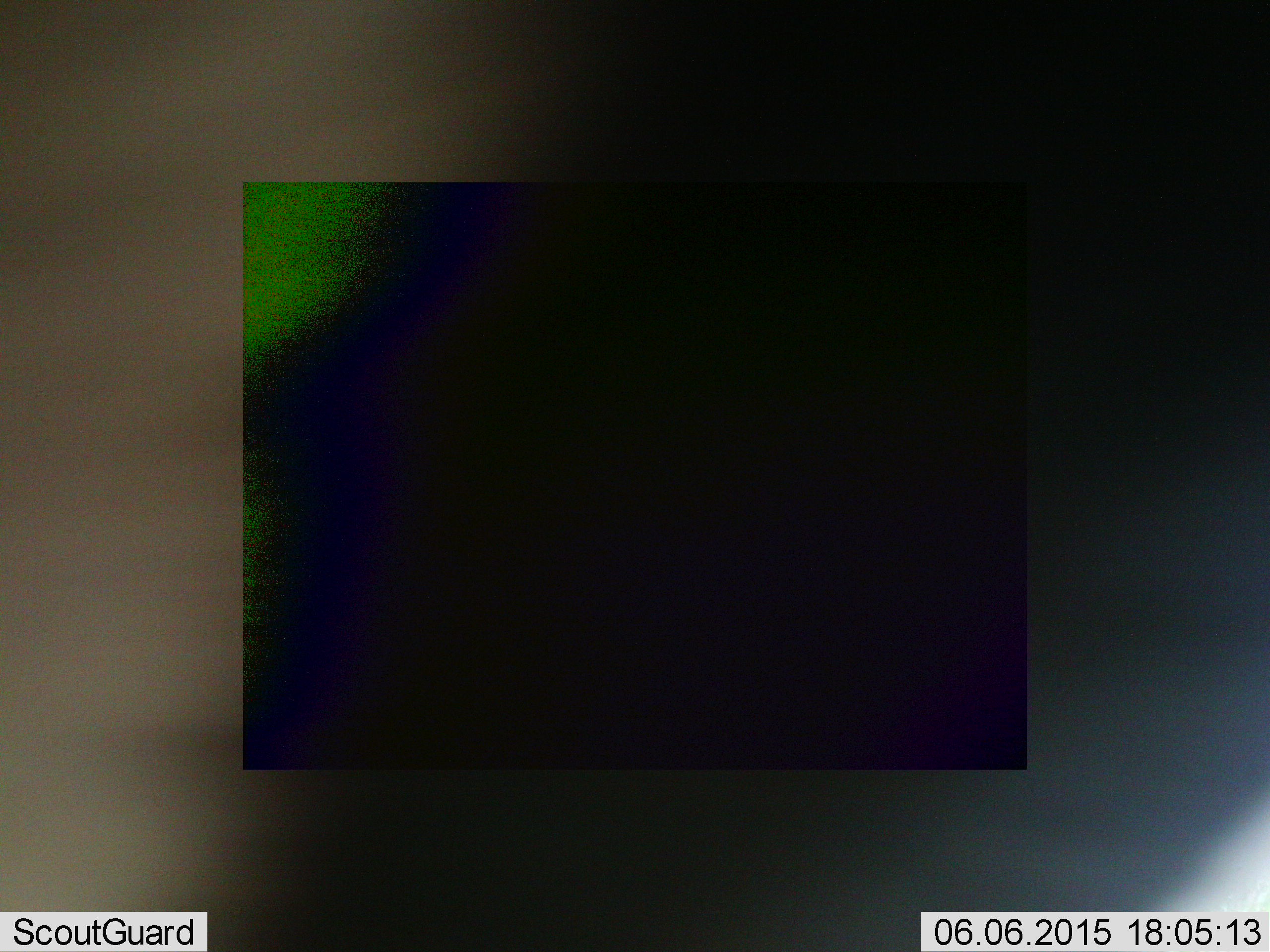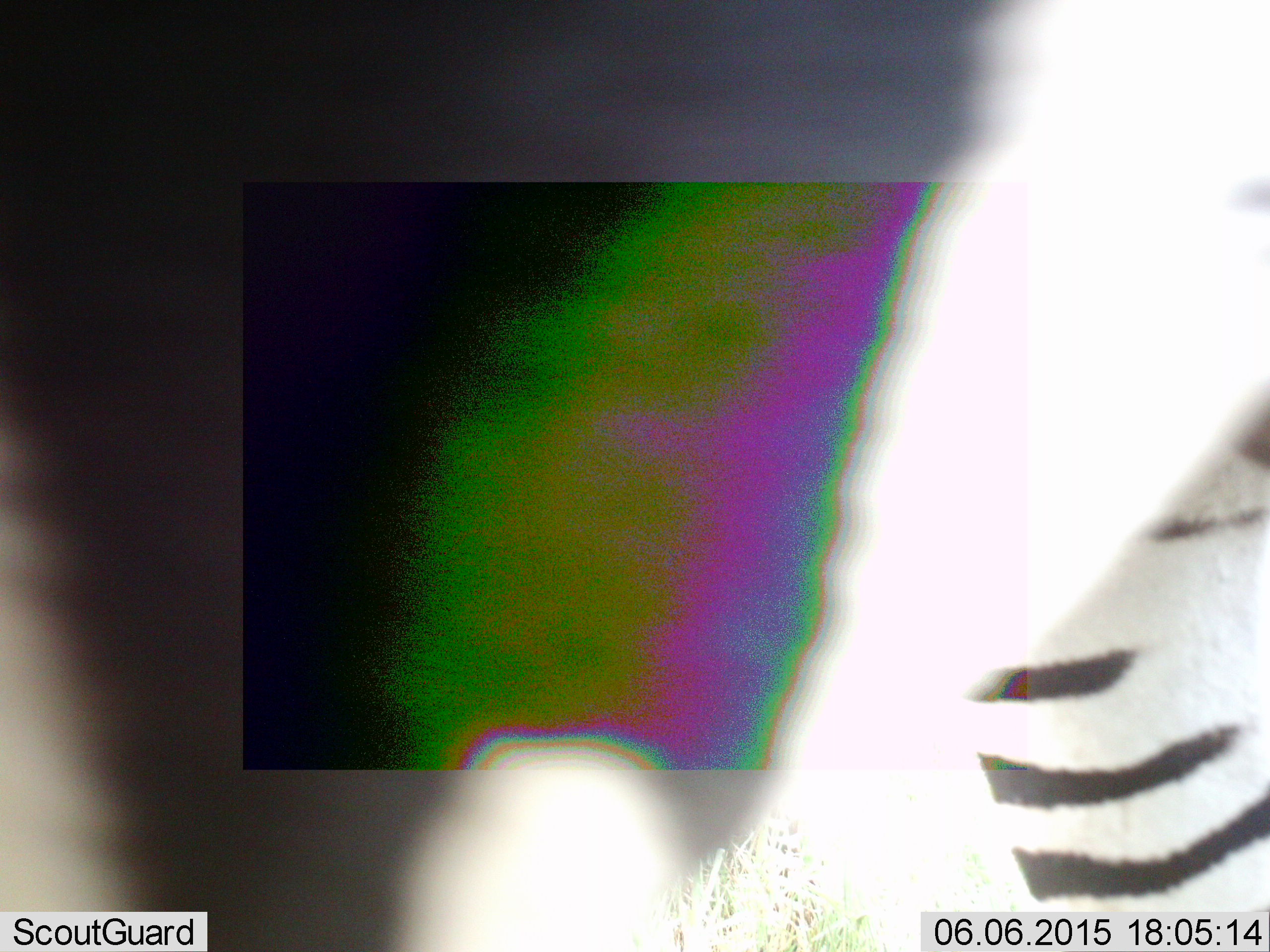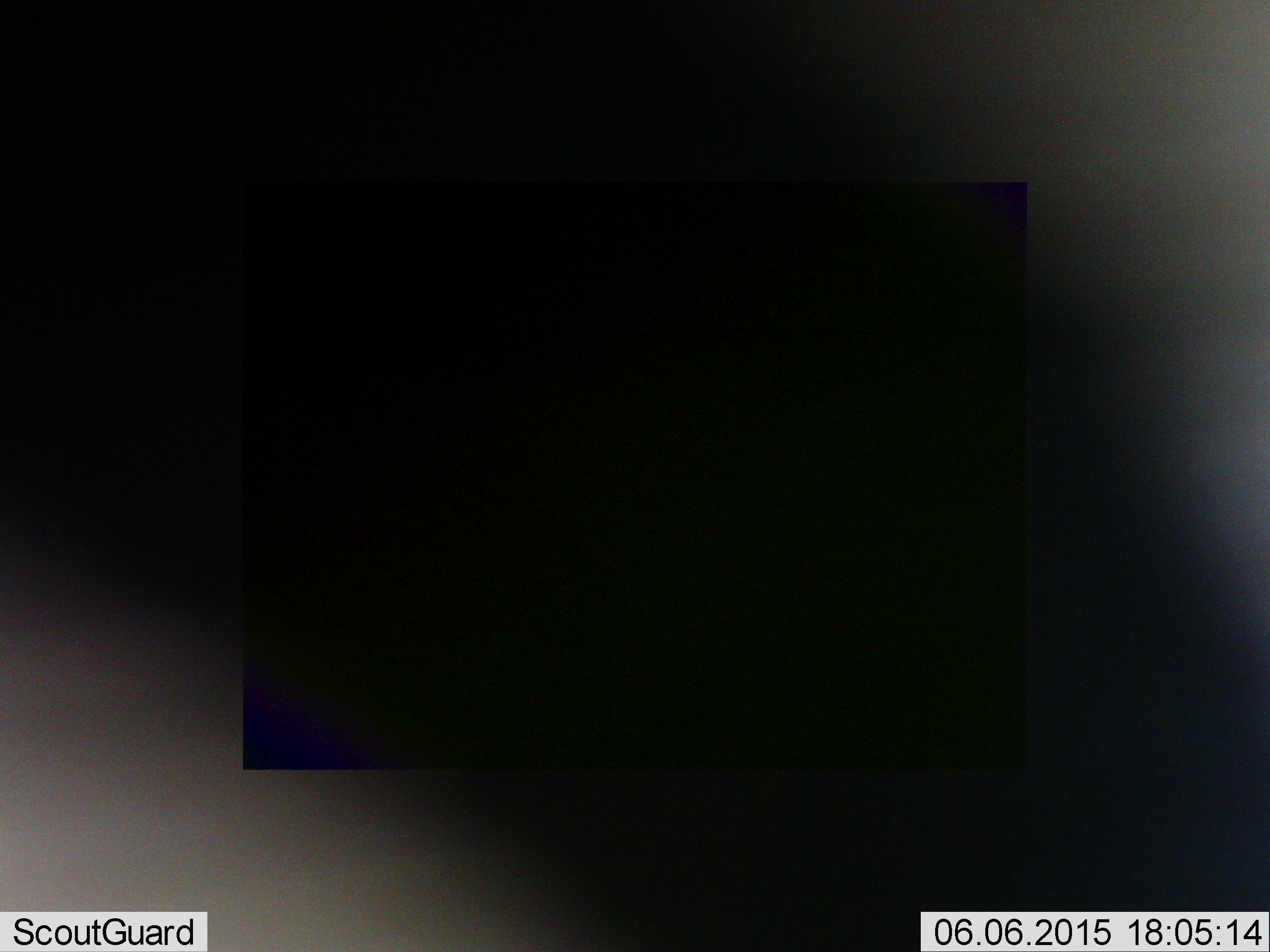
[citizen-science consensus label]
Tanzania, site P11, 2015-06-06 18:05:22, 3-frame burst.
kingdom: Animalia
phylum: Chordata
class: Mammalia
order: Perissodactyla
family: Equidae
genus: Equus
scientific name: Equus quagga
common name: plains zebra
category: zebra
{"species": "zebra (plains zebra) (Equus quagga)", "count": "1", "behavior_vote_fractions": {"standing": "60%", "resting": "0%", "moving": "40%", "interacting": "10%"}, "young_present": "0%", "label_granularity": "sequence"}